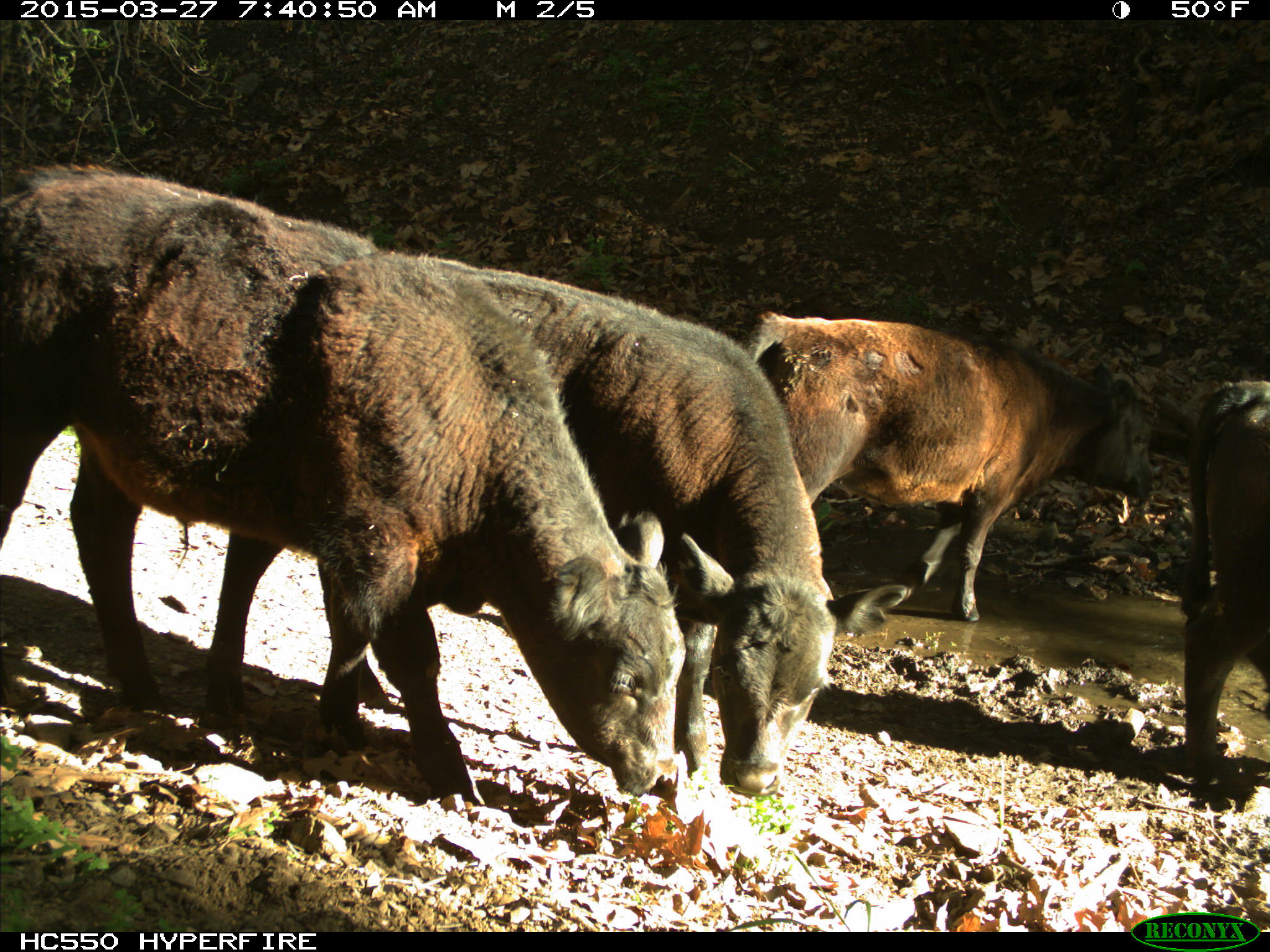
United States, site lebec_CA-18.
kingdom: Animalia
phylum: Chordata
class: Mammalia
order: Artiodactyla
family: Bovidae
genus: Bos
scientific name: Bos taurus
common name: domestic cow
Bos taurus (domestic cow).